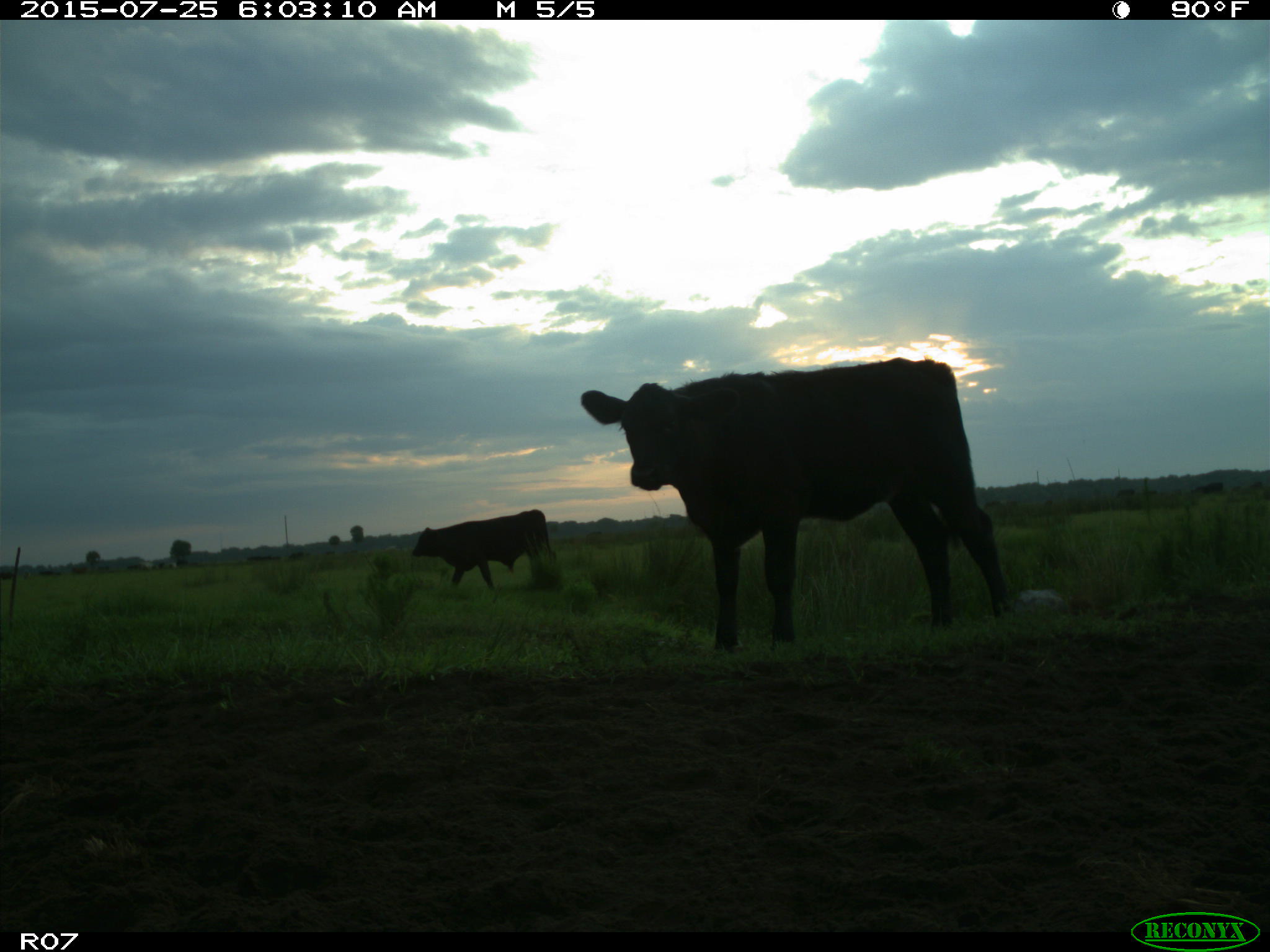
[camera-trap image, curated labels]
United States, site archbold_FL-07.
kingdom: Animalia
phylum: Chordata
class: Mammalia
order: Artiodactyla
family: Bovidae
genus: Bos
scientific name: Bos taurus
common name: domestic cow